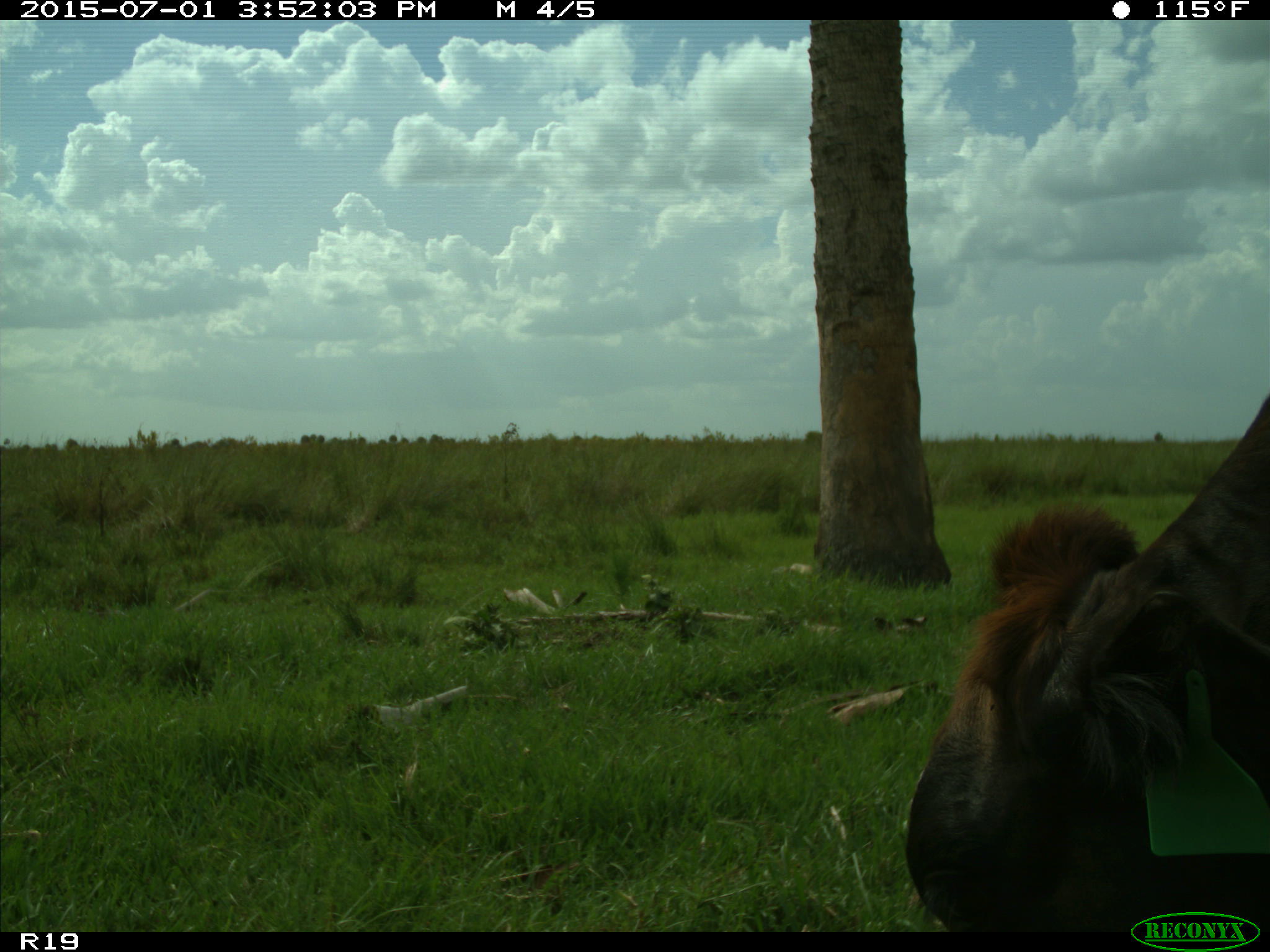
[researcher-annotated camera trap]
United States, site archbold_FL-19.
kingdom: Animalia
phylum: Chordata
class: Mammalia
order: Artiodactyla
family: Bovidae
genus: Bos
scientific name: Bos taurus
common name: domestic cow